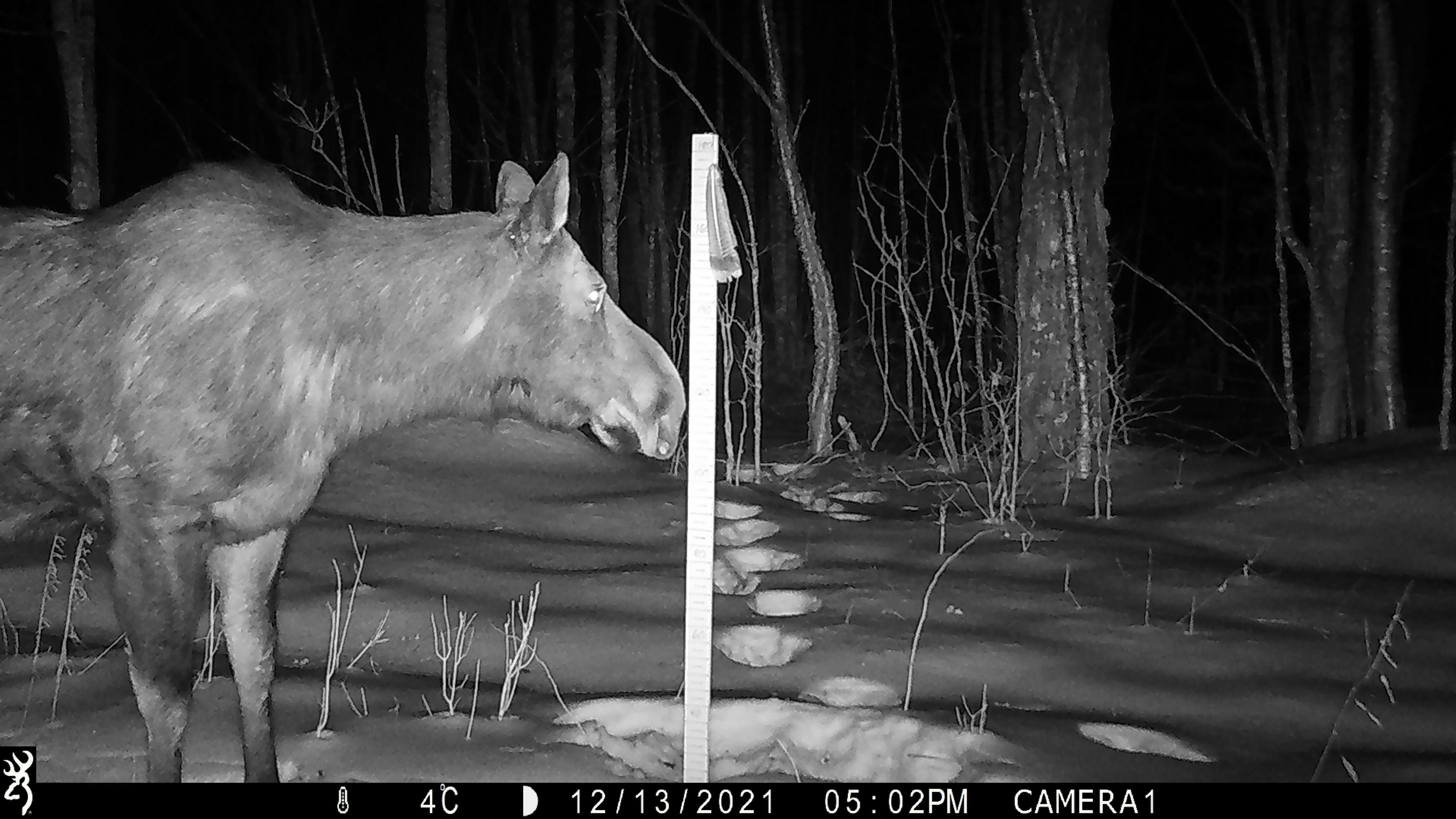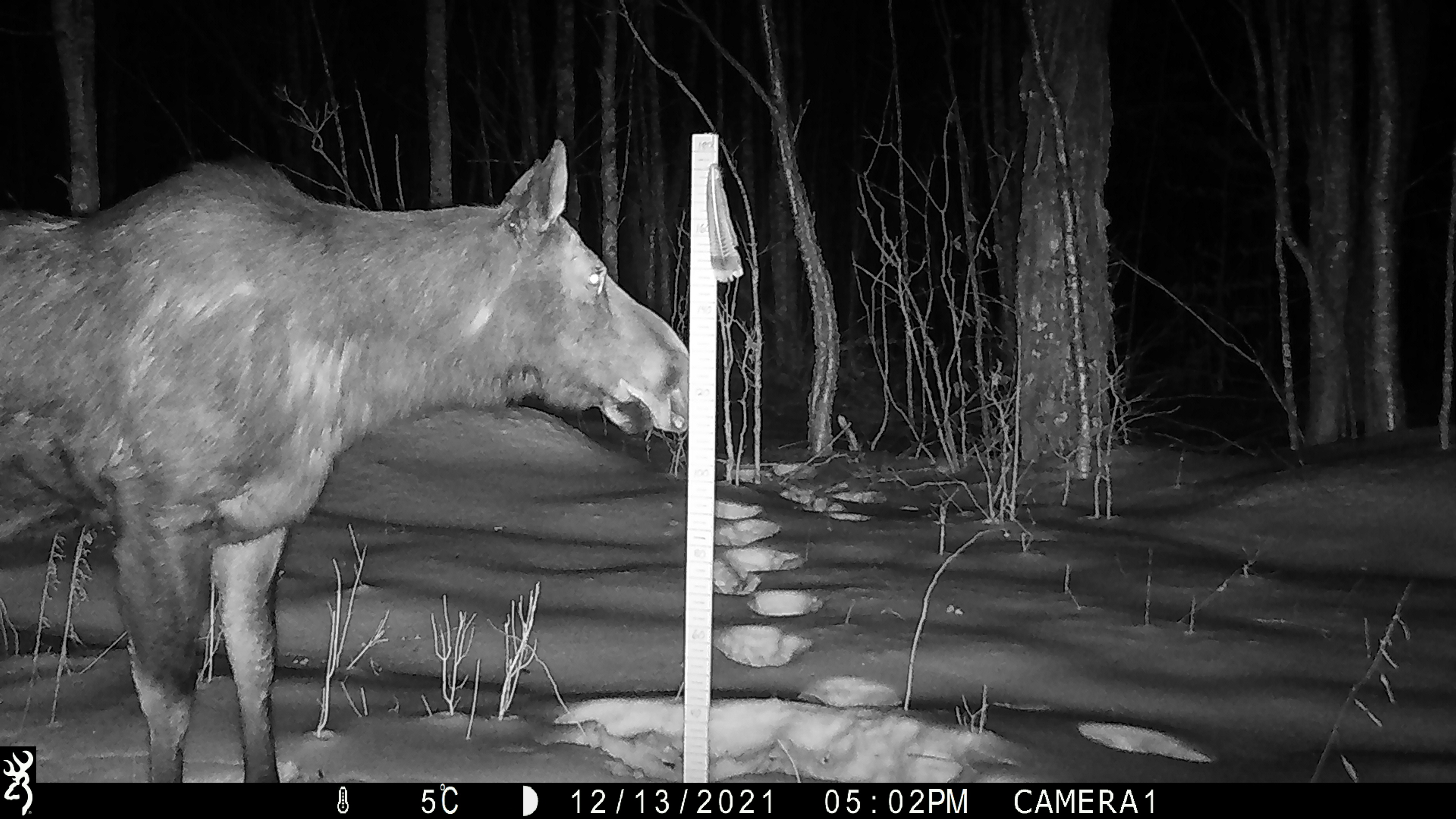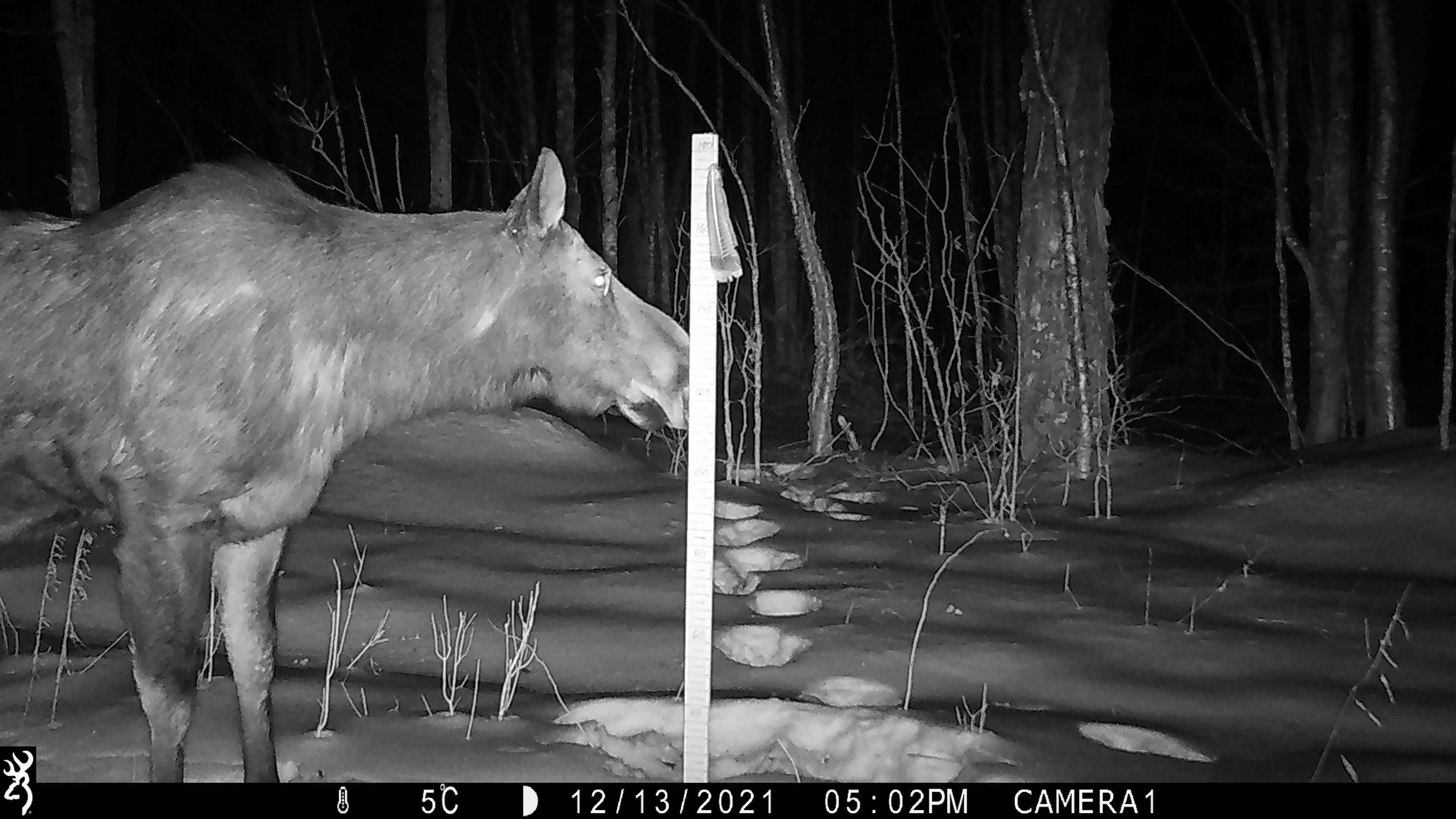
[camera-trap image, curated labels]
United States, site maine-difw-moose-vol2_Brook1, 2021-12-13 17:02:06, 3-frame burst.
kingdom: Animalia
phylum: Chordata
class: Mammalia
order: Artiodactyla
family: Cervidae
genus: Alces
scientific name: Alces alces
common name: moose